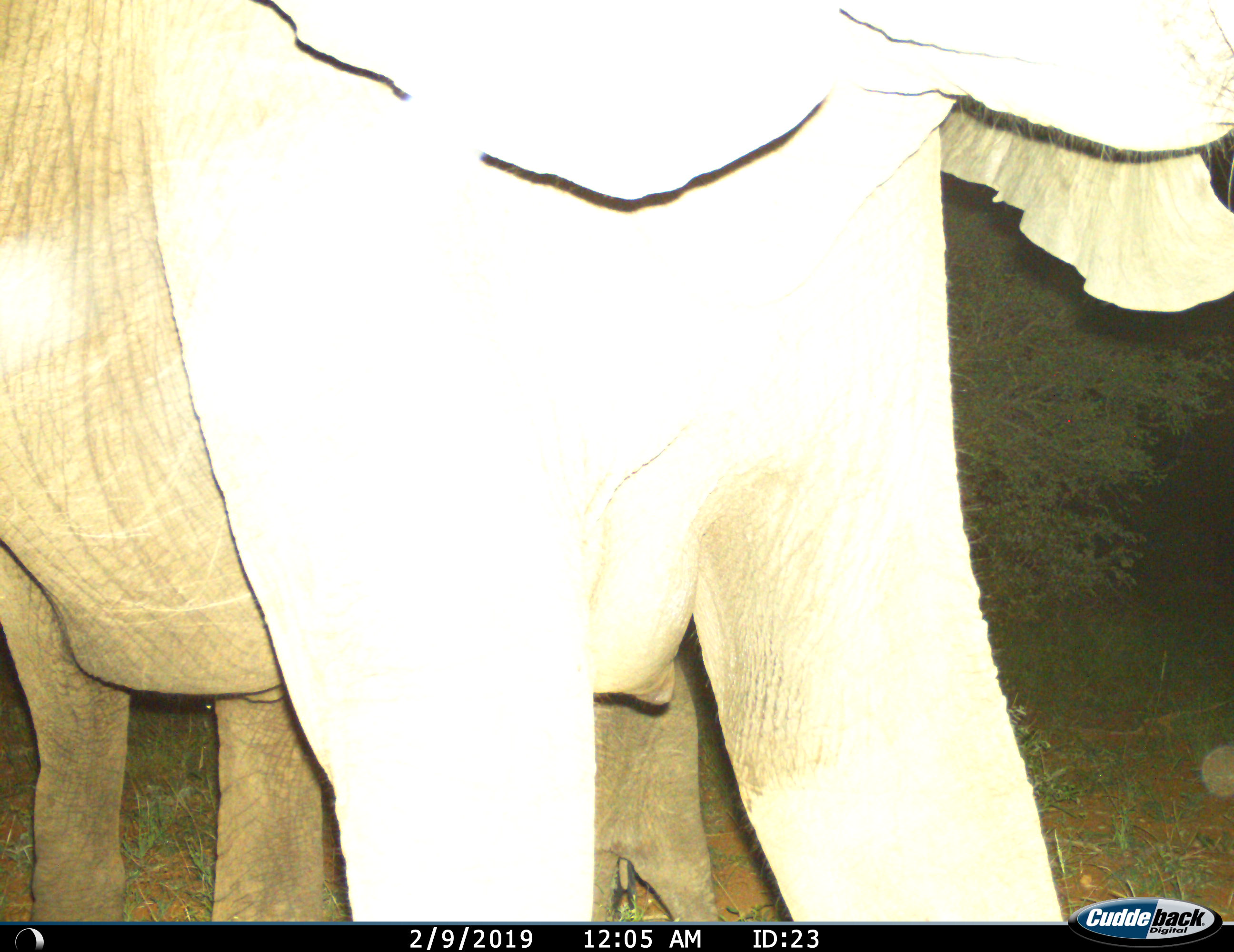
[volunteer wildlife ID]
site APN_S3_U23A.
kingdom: Animalia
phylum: Chordata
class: Mammalia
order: Proboscidea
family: Elephantidae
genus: Loxodonta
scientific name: Loxodonta africana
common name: african bush elephant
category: elephant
Elephant (african bush elephant) (Loxodonta africana), count 2. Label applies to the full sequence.